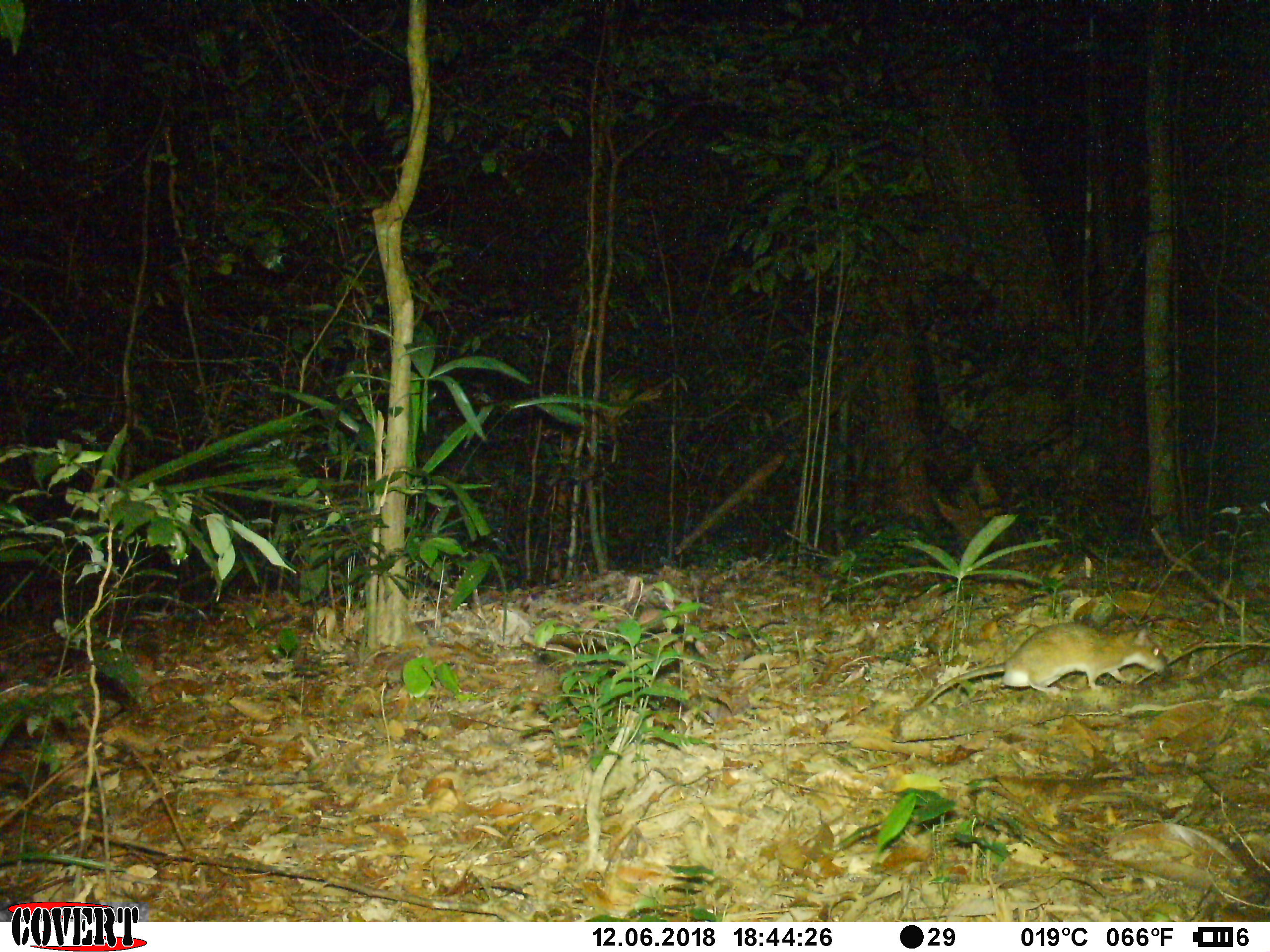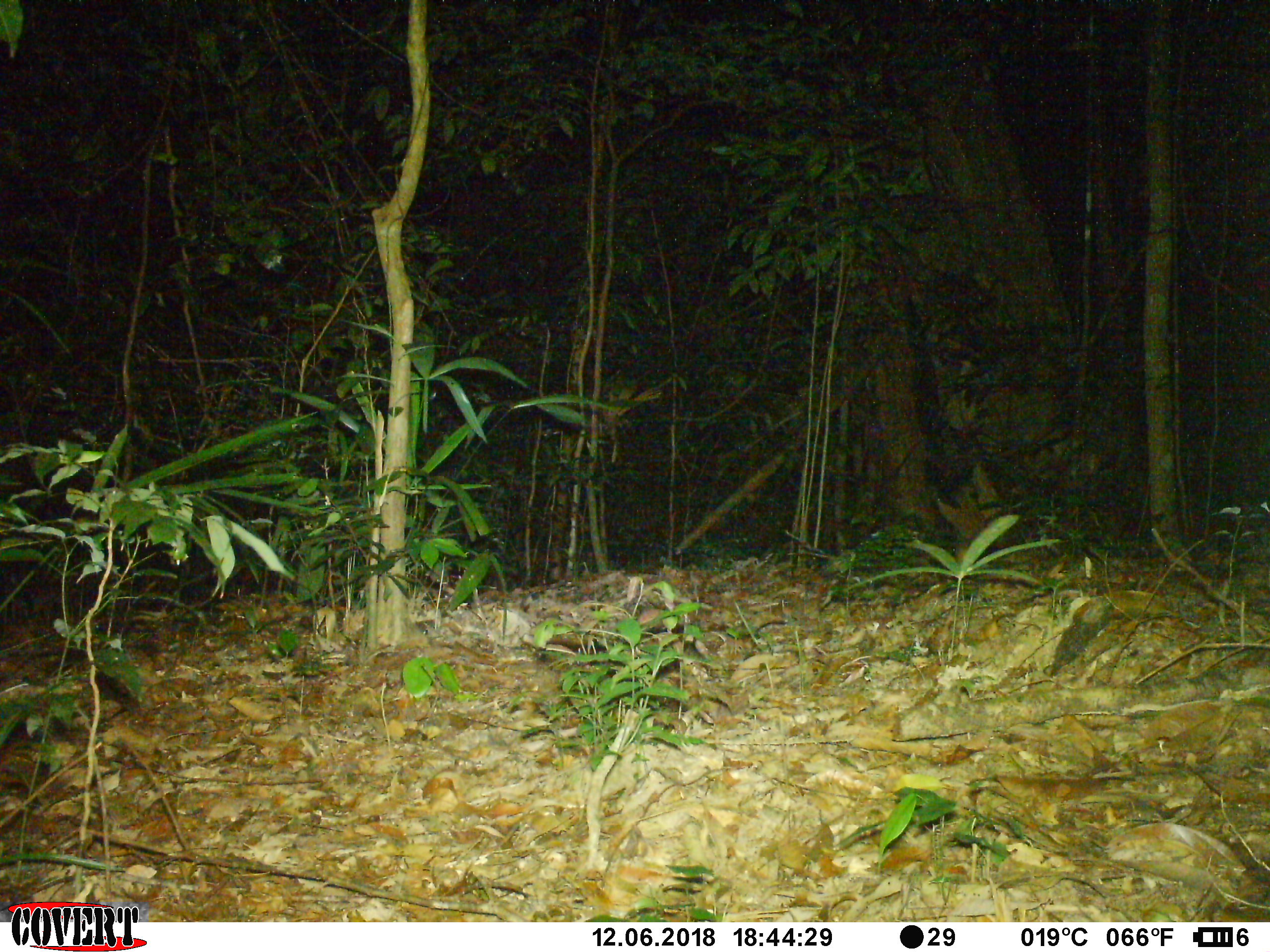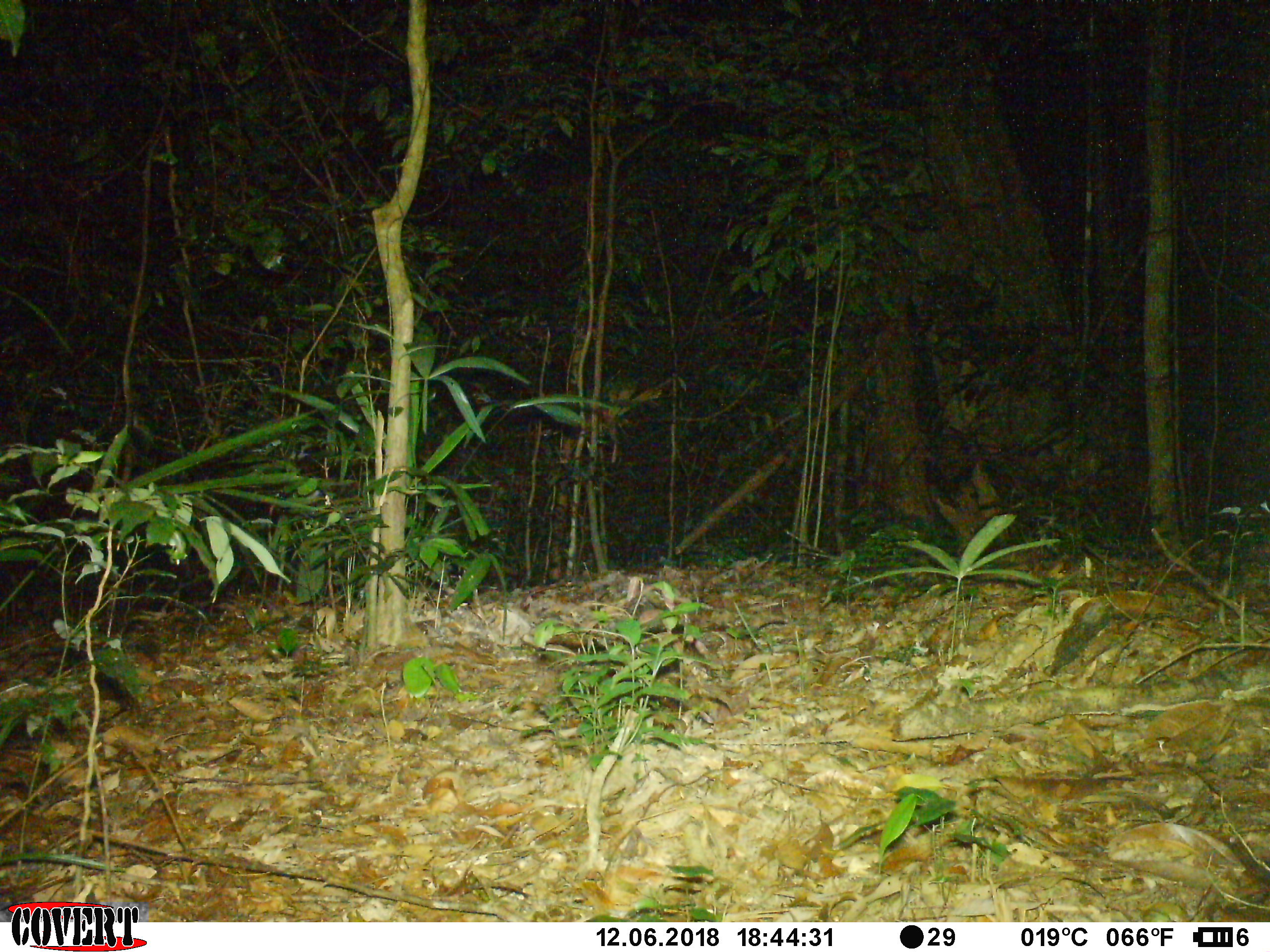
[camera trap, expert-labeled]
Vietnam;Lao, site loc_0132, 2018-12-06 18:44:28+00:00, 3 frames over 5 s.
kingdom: Animalia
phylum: Chordata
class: Mammalia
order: Rodentia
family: Muridae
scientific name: Muridae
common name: old-world mice and rats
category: unidentified murid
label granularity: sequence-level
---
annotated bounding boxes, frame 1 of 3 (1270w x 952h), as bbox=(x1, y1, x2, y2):
unidentified murid: bbox=(914, 621, 1171, 712)